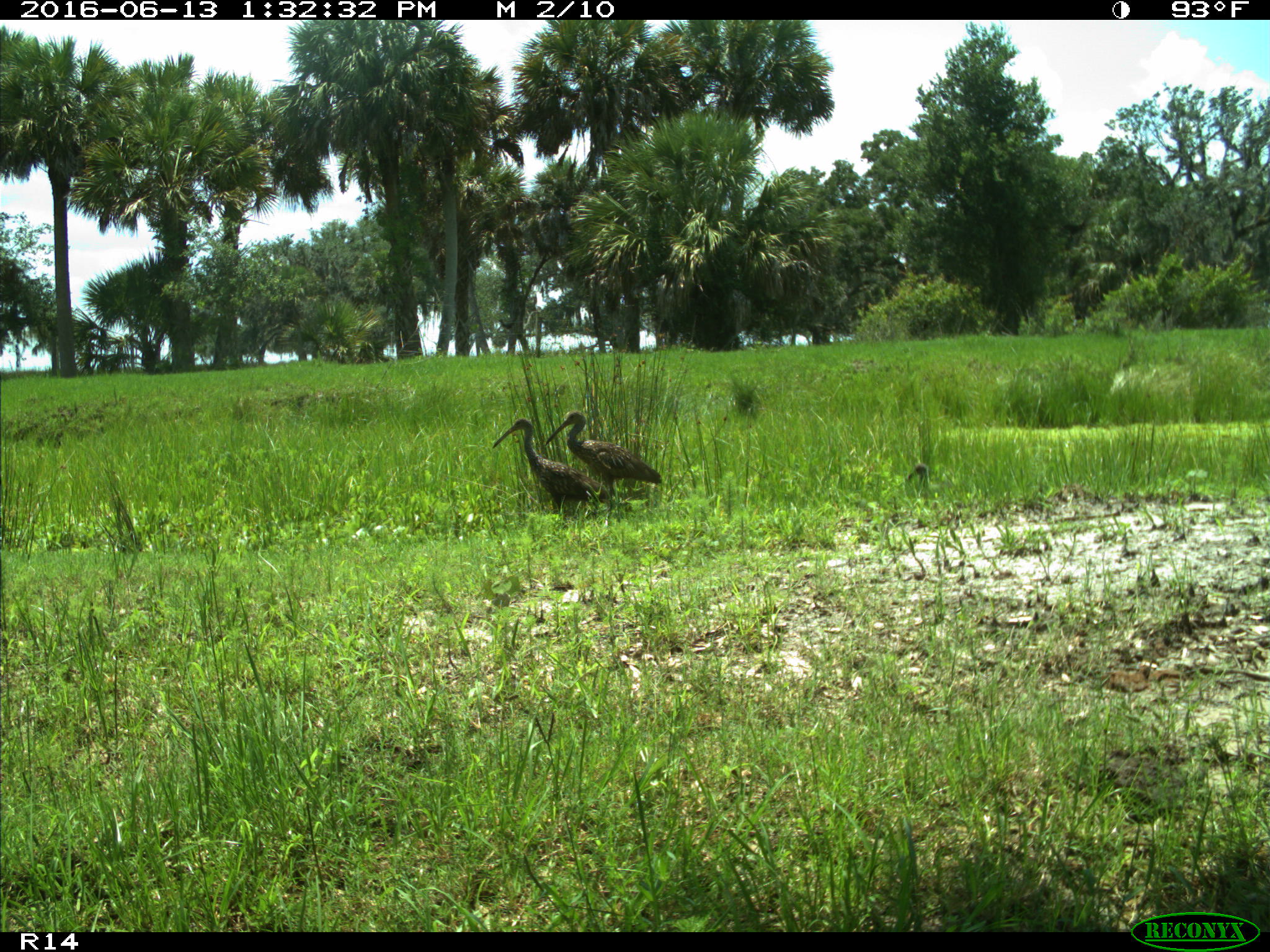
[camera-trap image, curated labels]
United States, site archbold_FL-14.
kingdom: Animalia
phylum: Chordata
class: Aves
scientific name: Aves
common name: birds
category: unidentified bird